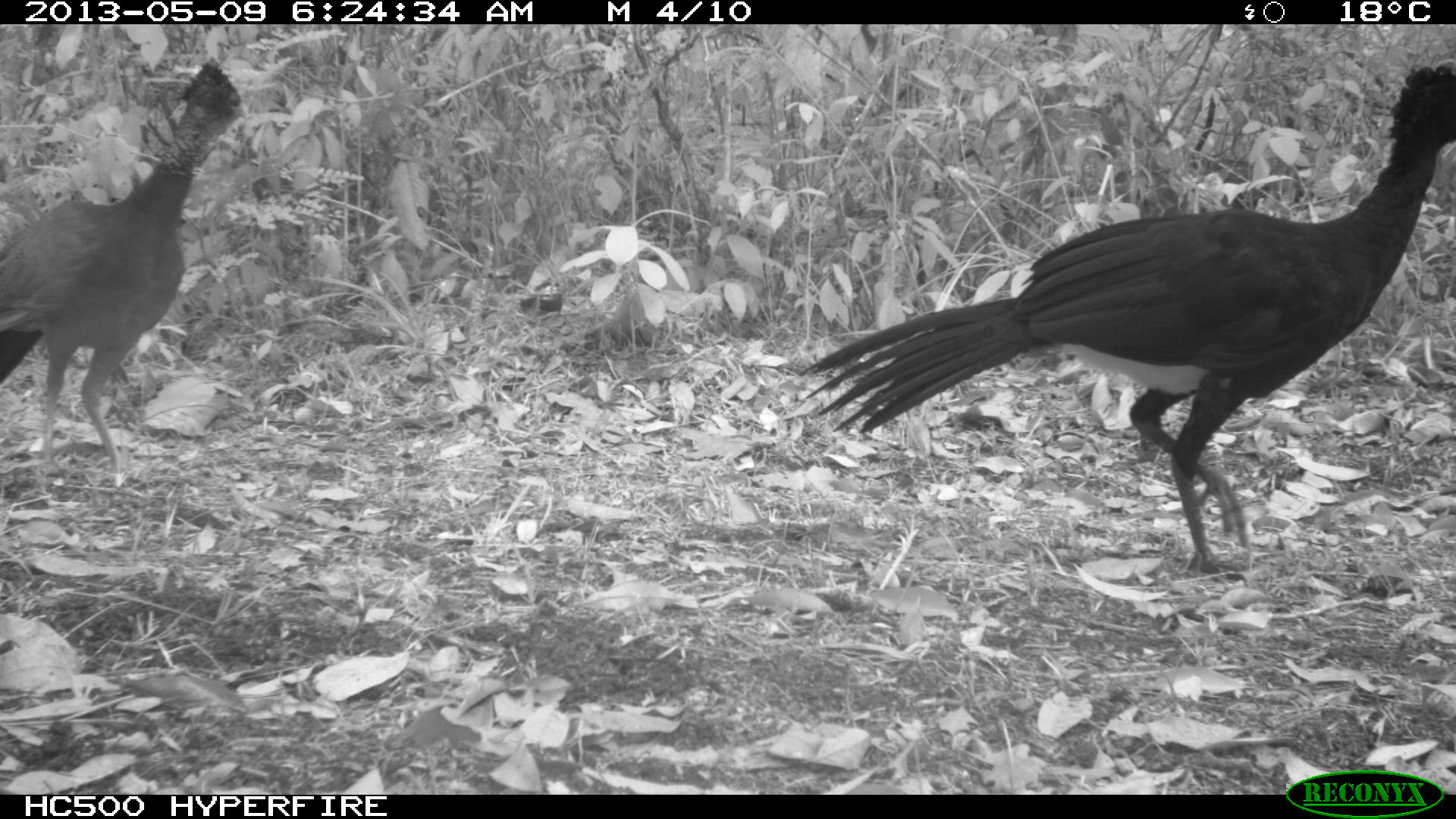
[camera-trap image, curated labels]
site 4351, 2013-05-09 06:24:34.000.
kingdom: Animalia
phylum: Chordata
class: Aves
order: Galliformes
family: Cracidae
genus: Crax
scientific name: Crax rubra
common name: great curassow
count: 3